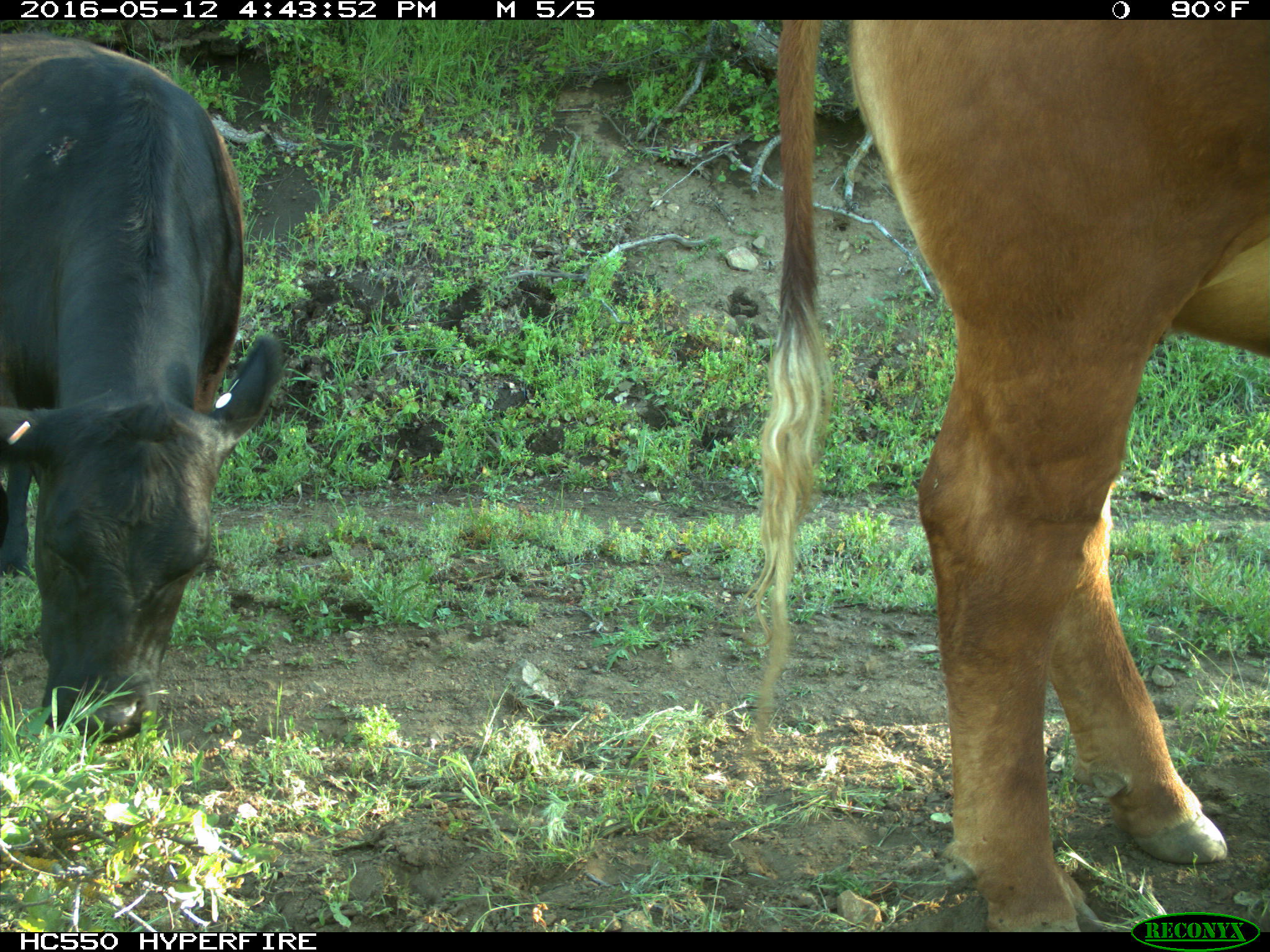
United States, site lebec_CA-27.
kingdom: Animalia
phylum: Chordata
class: Mammalia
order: Artiodactyla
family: Bovidae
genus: Bos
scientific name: Bos taurus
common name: domestic cow